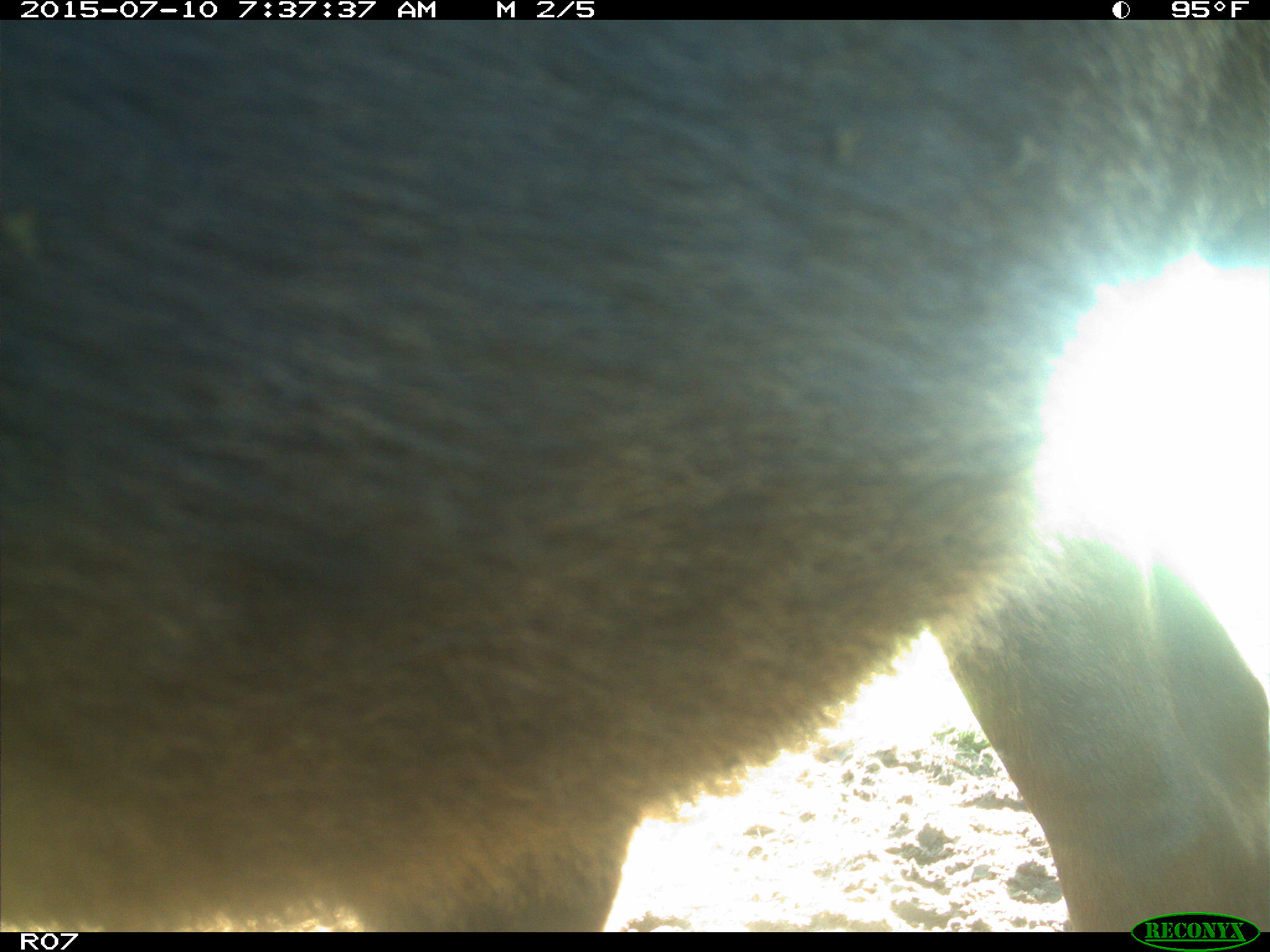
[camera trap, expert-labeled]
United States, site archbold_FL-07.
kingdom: Animalia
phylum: Chordata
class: Mammalia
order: Artiodactyla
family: Bovidae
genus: Bos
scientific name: Bos taurus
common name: domestic cow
Bos taurus (domestic cow).